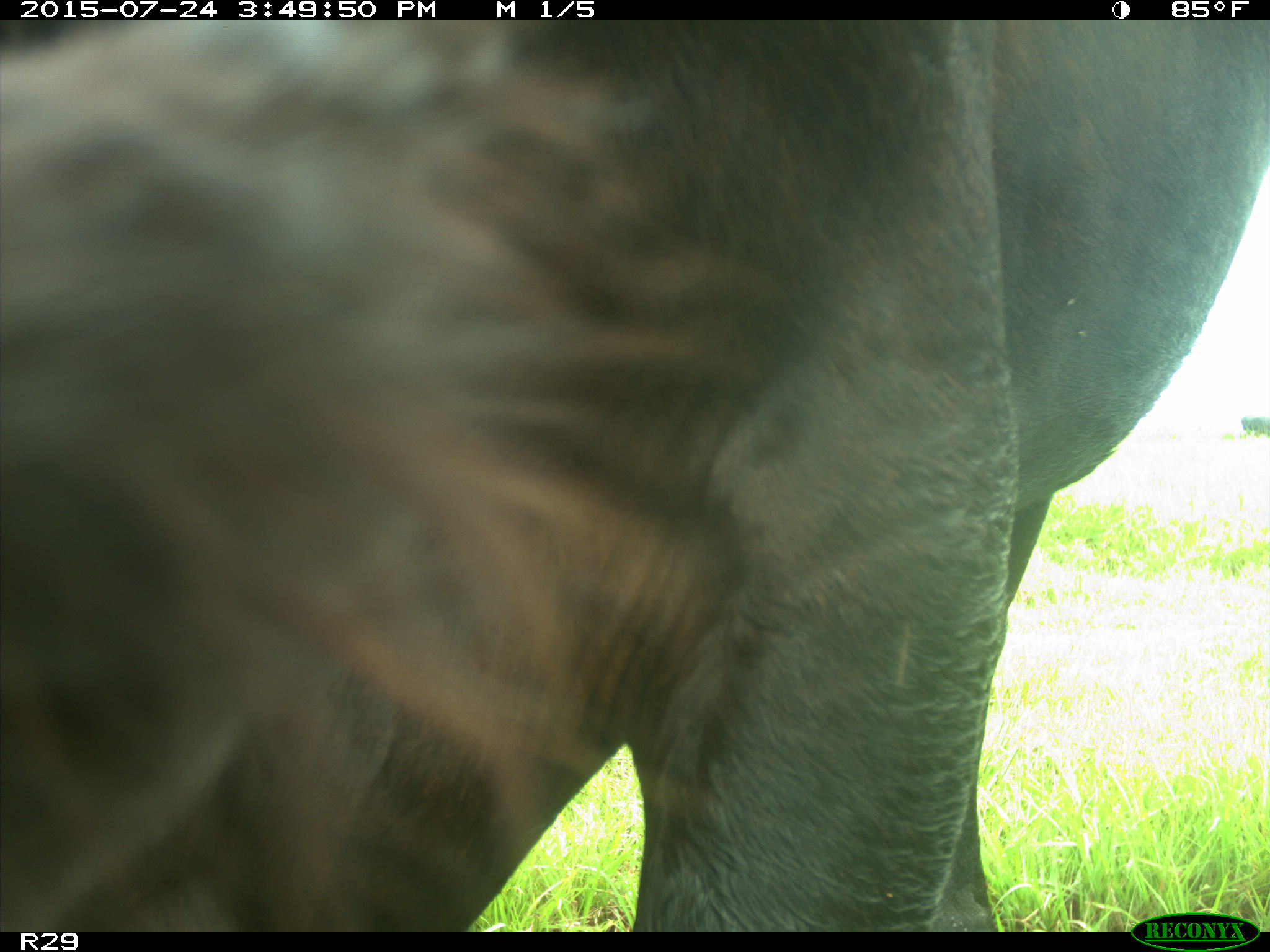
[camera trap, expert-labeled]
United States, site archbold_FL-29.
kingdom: Animalia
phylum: Chordata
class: Mammalia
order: Artiodactyla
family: Bovidae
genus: Bos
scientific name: Bos taurus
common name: domestic cow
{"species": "Bos taurus (domestic cow)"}